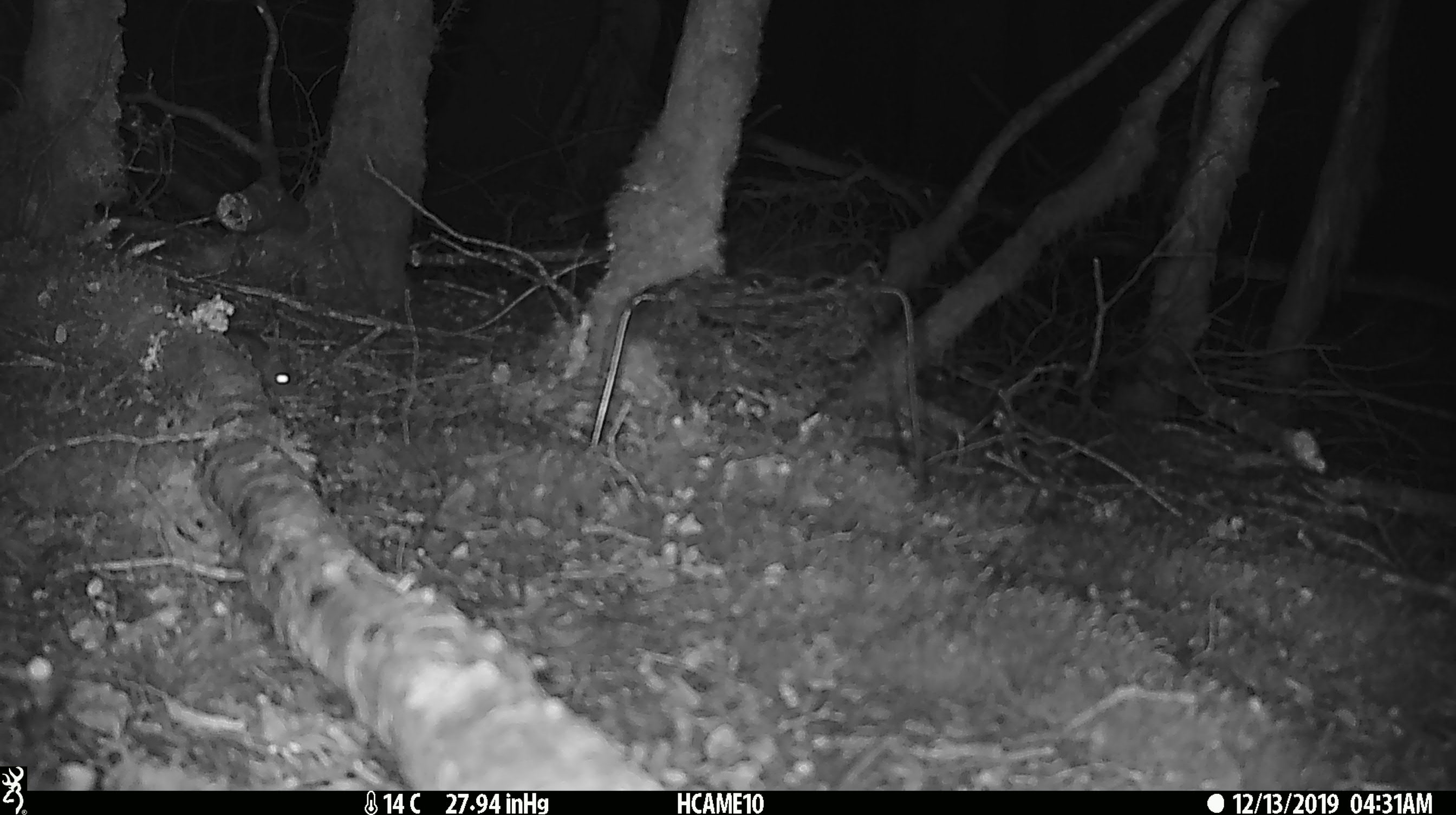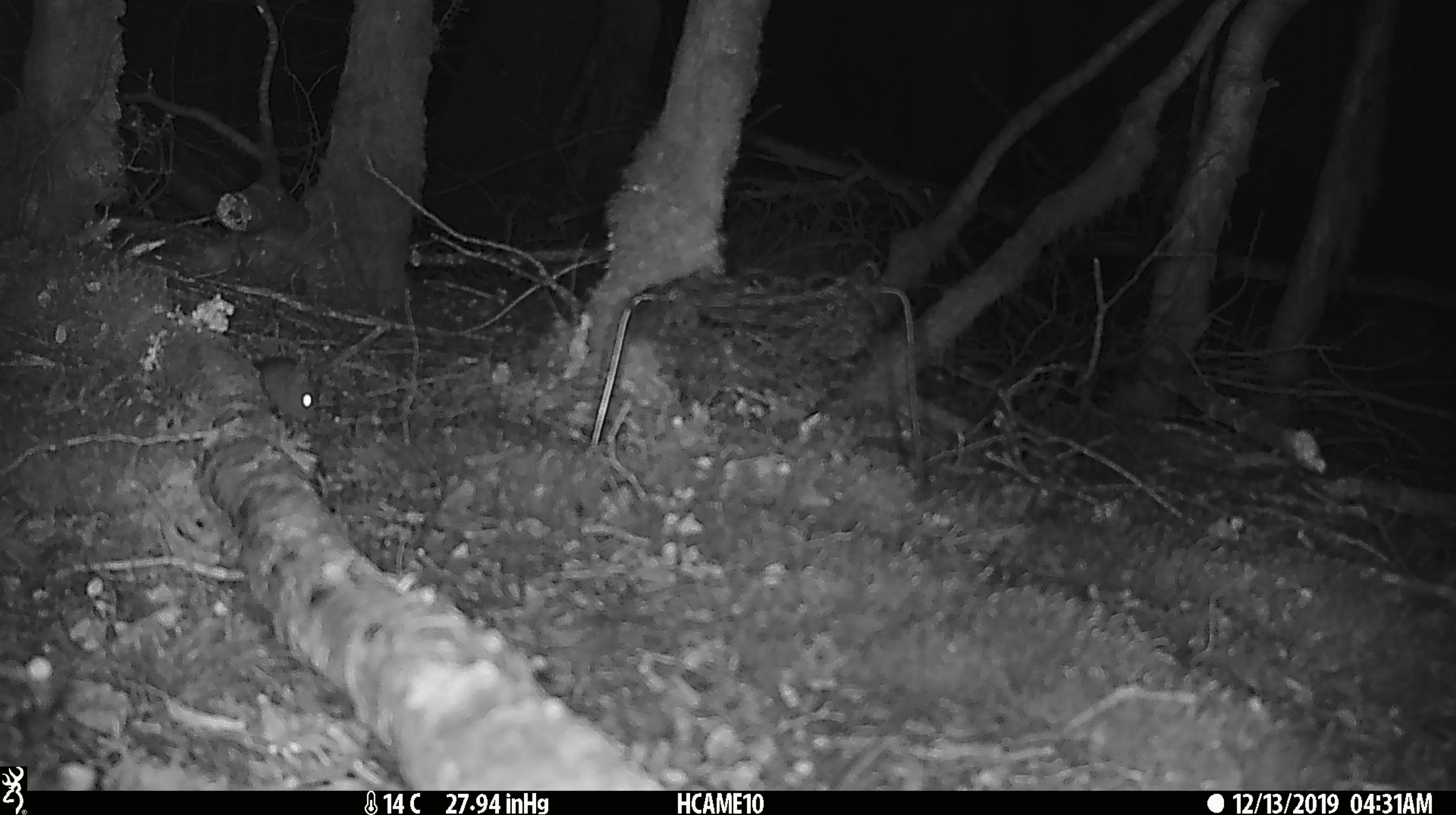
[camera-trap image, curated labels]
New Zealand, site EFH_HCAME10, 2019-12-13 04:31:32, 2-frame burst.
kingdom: Animalia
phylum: Chordata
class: Mammalia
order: Rodentia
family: Muridae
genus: Mus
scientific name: Mus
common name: mouse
Mouse (Mus).